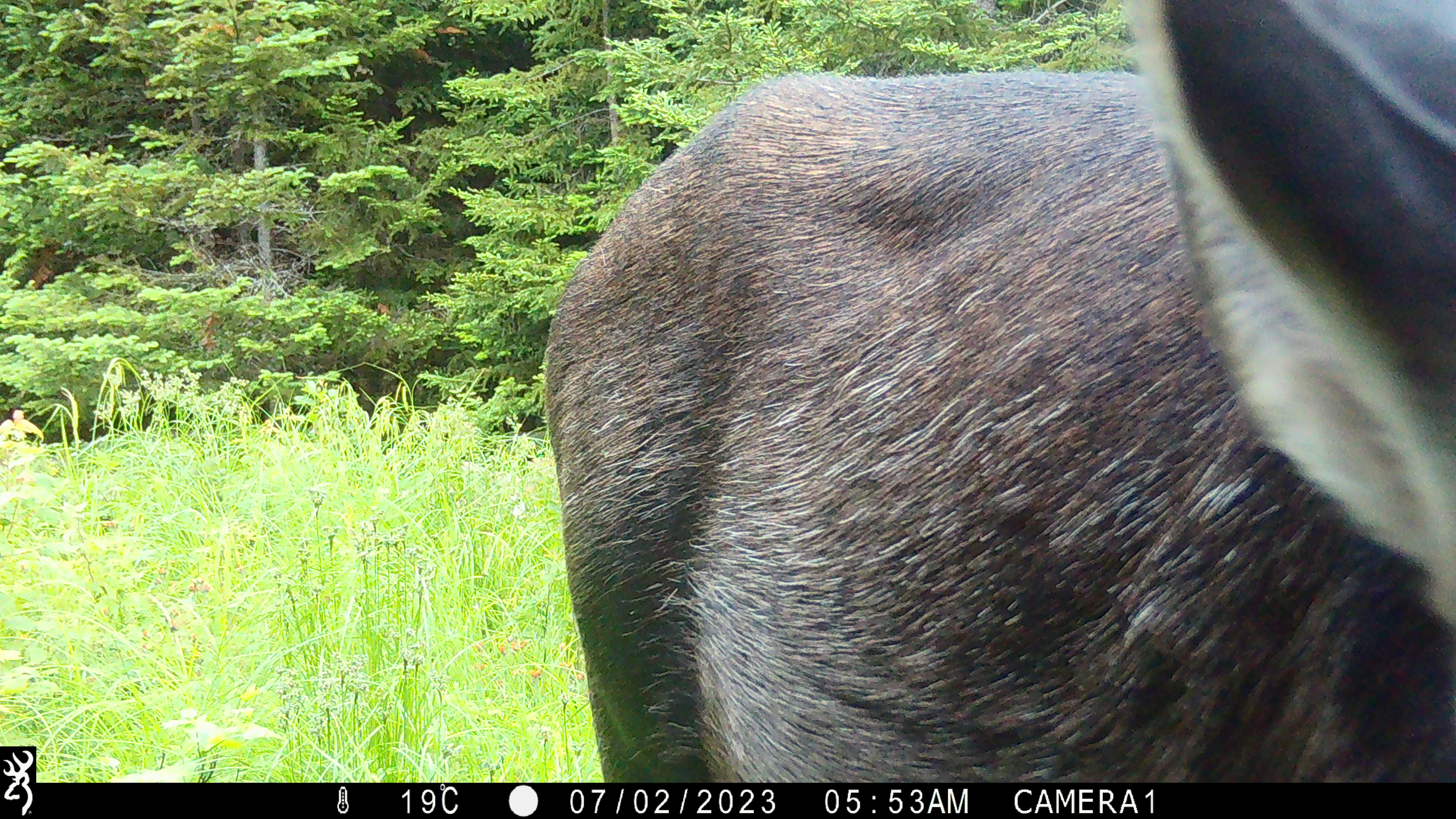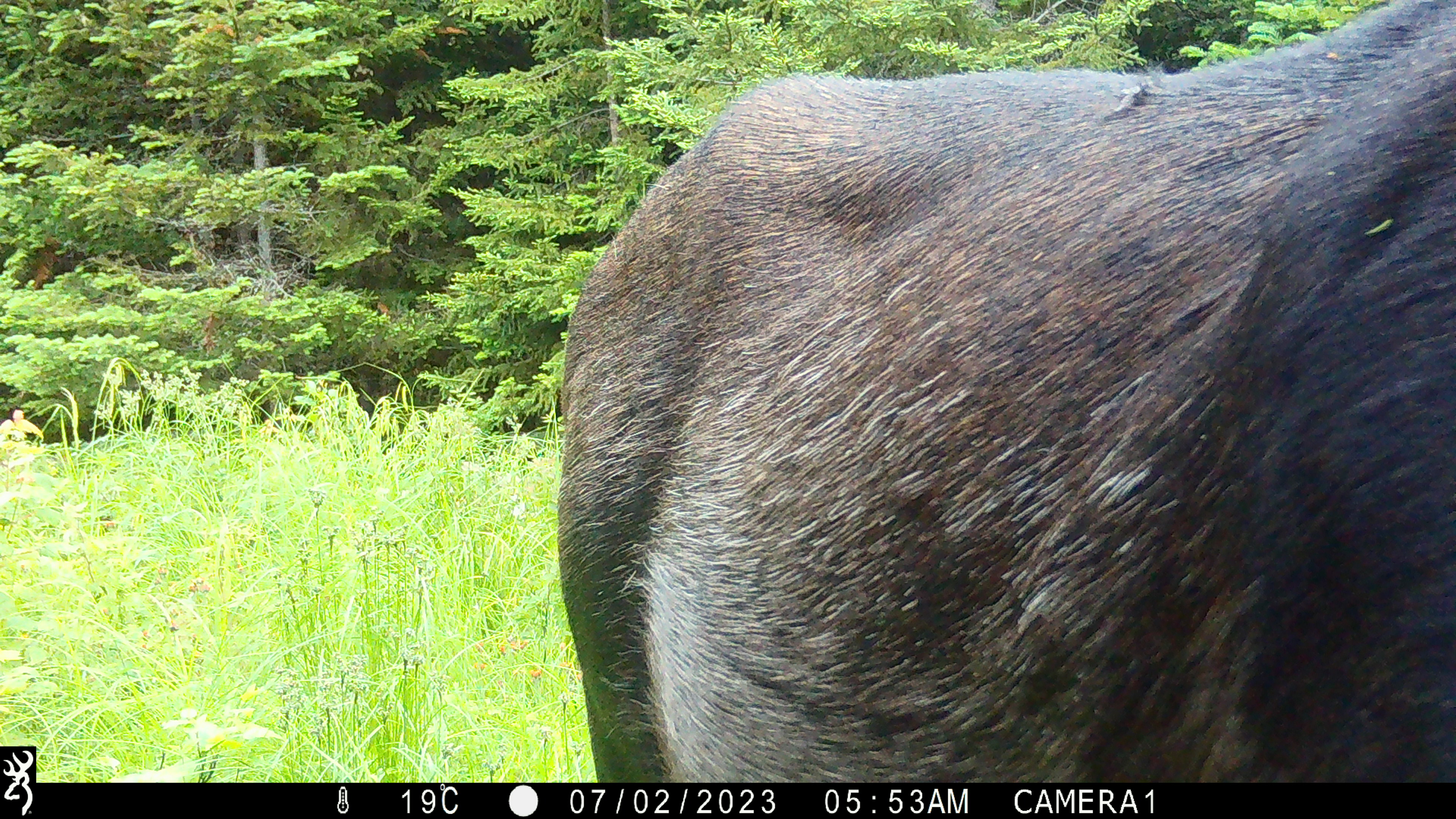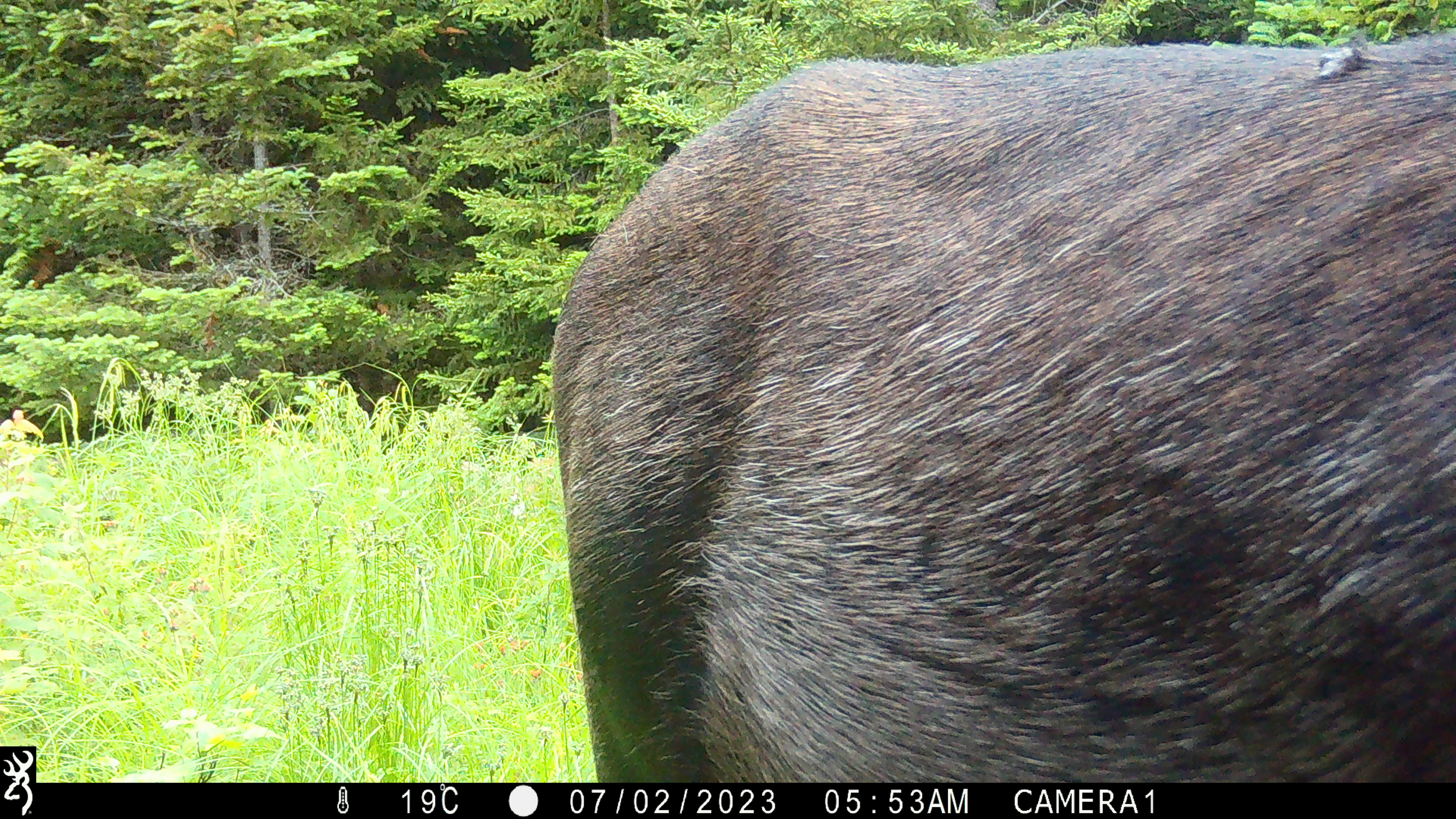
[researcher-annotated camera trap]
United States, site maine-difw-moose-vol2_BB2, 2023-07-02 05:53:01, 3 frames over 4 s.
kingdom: Animalia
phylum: Chordata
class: Mammalia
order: Artiodactyla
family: Cervidae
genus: Alces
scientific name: Alces alces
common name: moose